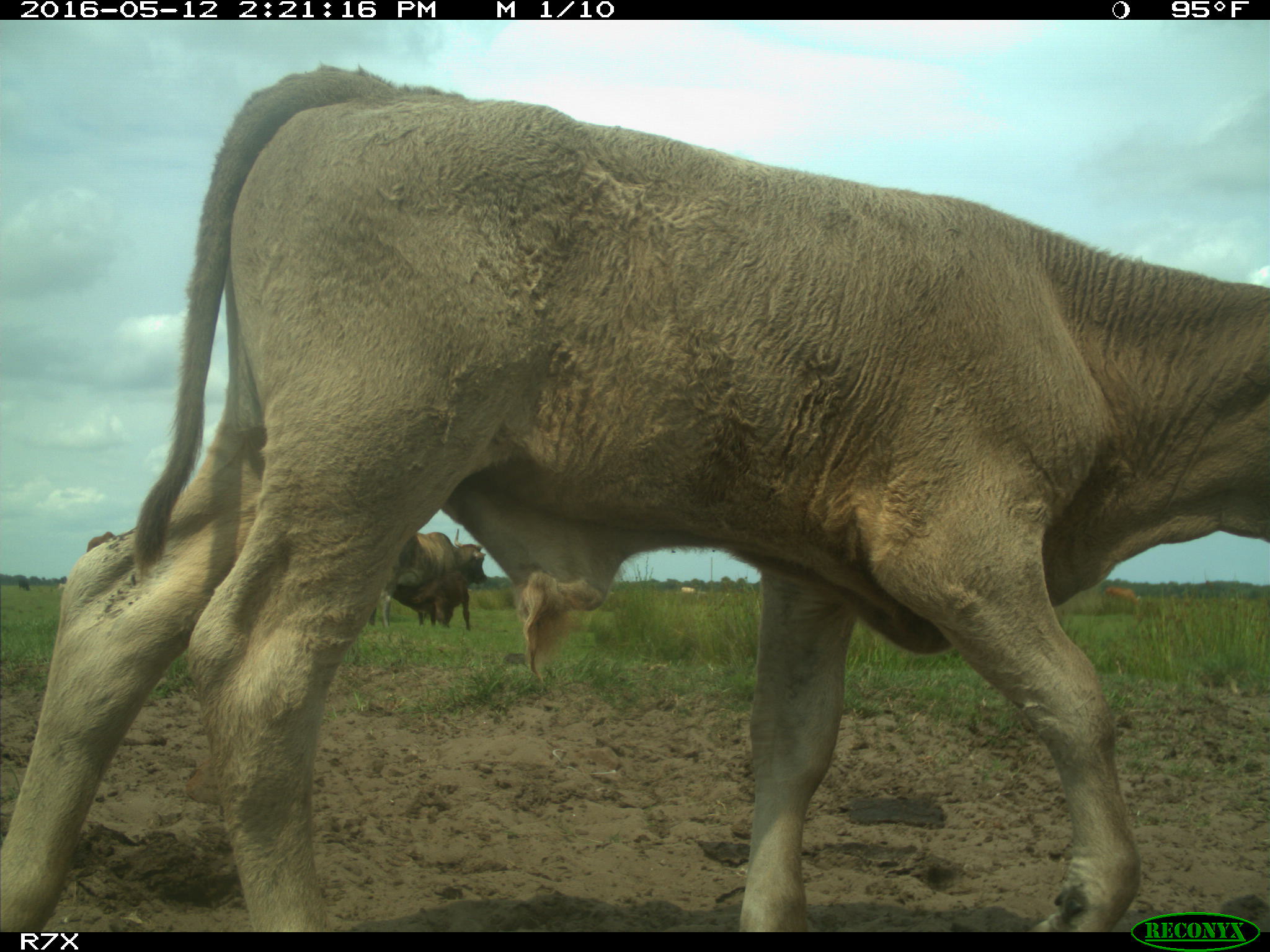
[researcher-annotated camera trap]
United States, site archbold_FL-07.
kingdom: Animalia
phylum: Chordata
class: Mammalia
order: Artiodactyla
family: Bovidae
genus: Bos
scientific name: Bos taurus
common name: domestic cow